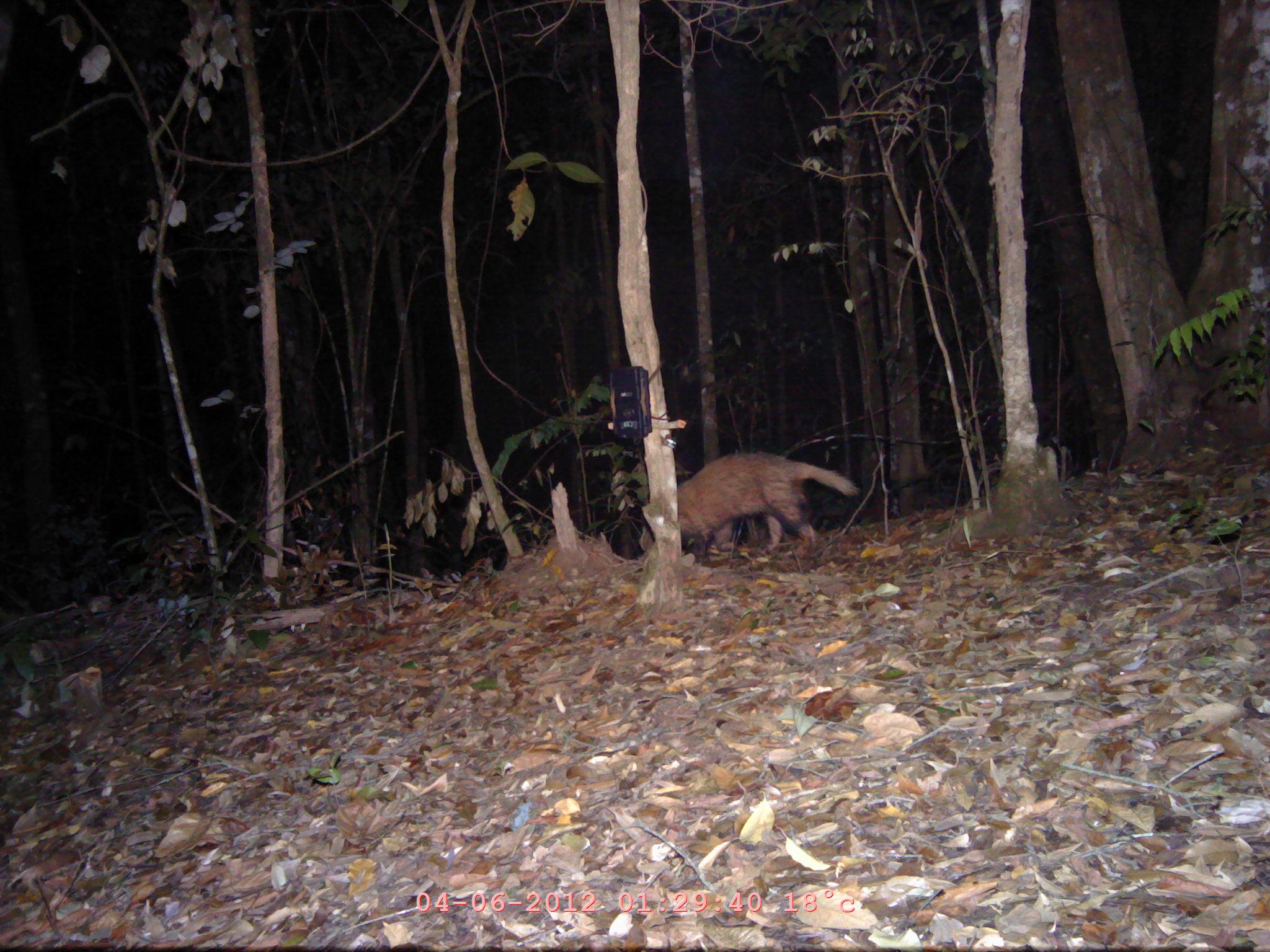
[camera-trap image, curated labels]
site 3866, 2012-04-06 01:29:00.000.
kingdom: Animalia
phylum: Chordata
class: Mammalia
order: Carnivora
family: Mustelidae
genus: Arctonyx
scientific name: Arctonyx collaris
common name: greater hog badger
Arctonyx collaris (greater hog badger), count 1.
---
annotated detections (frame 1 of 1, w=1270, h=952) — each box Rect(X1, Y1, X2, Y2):
arctonyx collaris: Rect(638, 452, 859, 561)